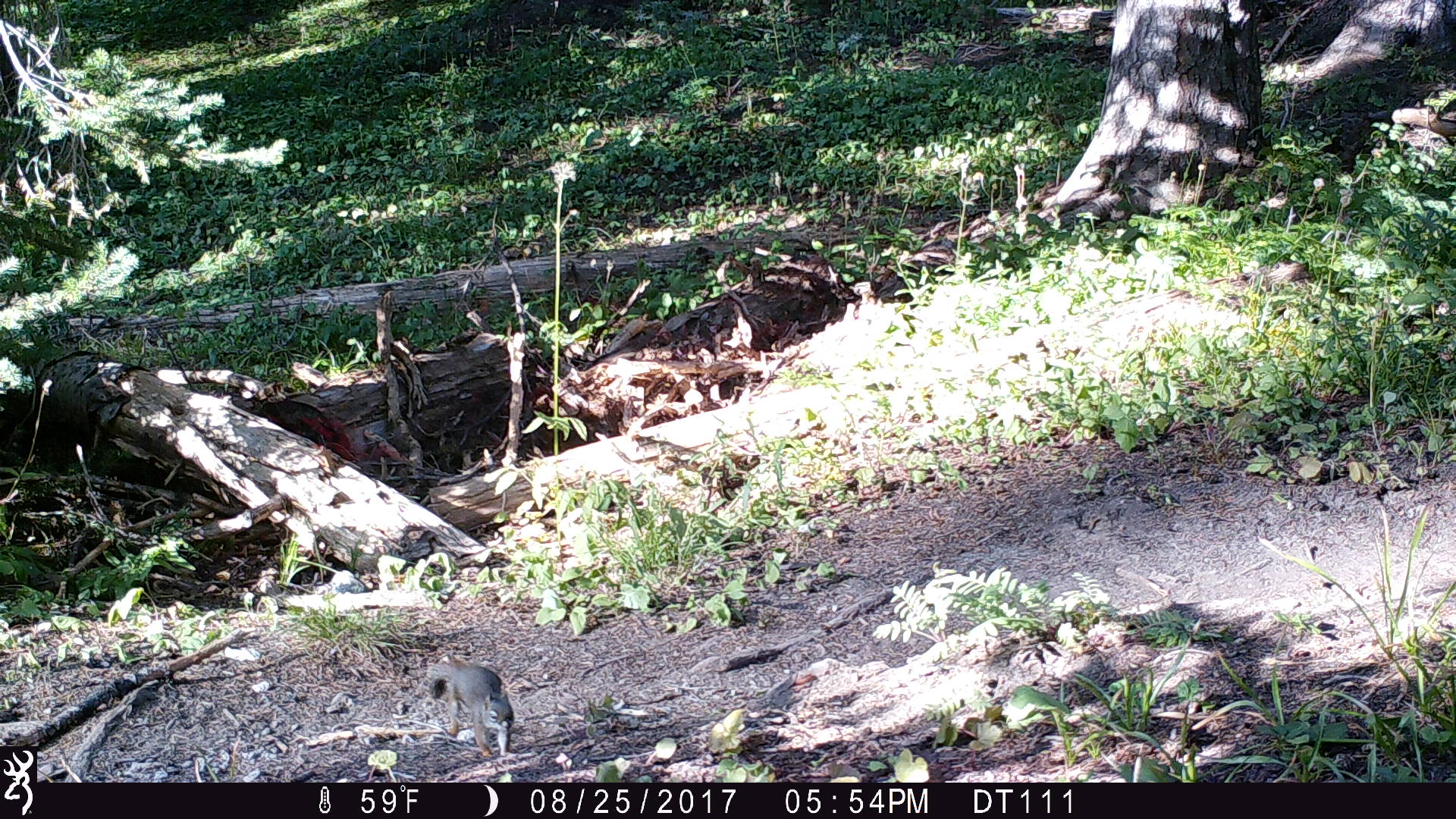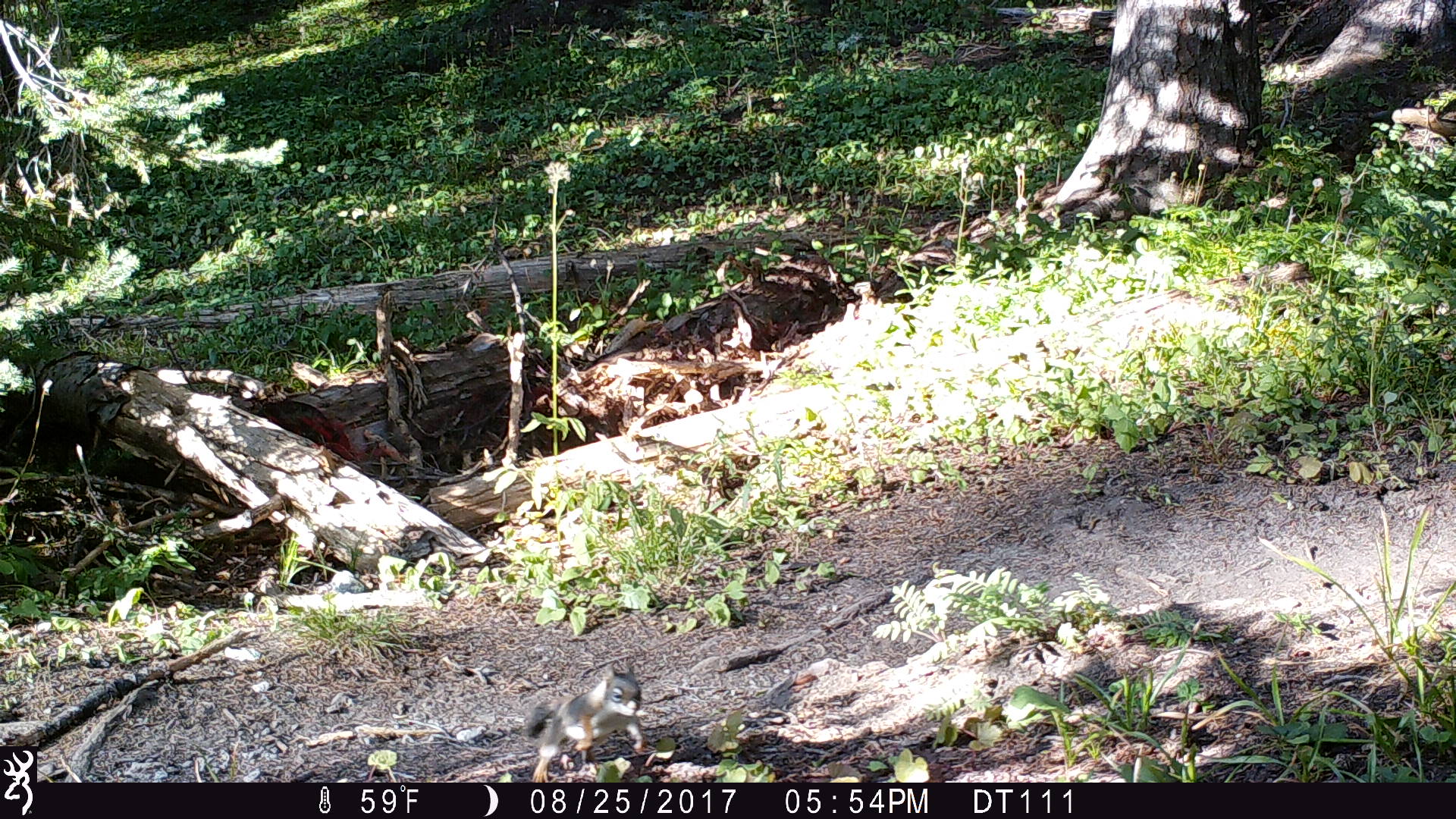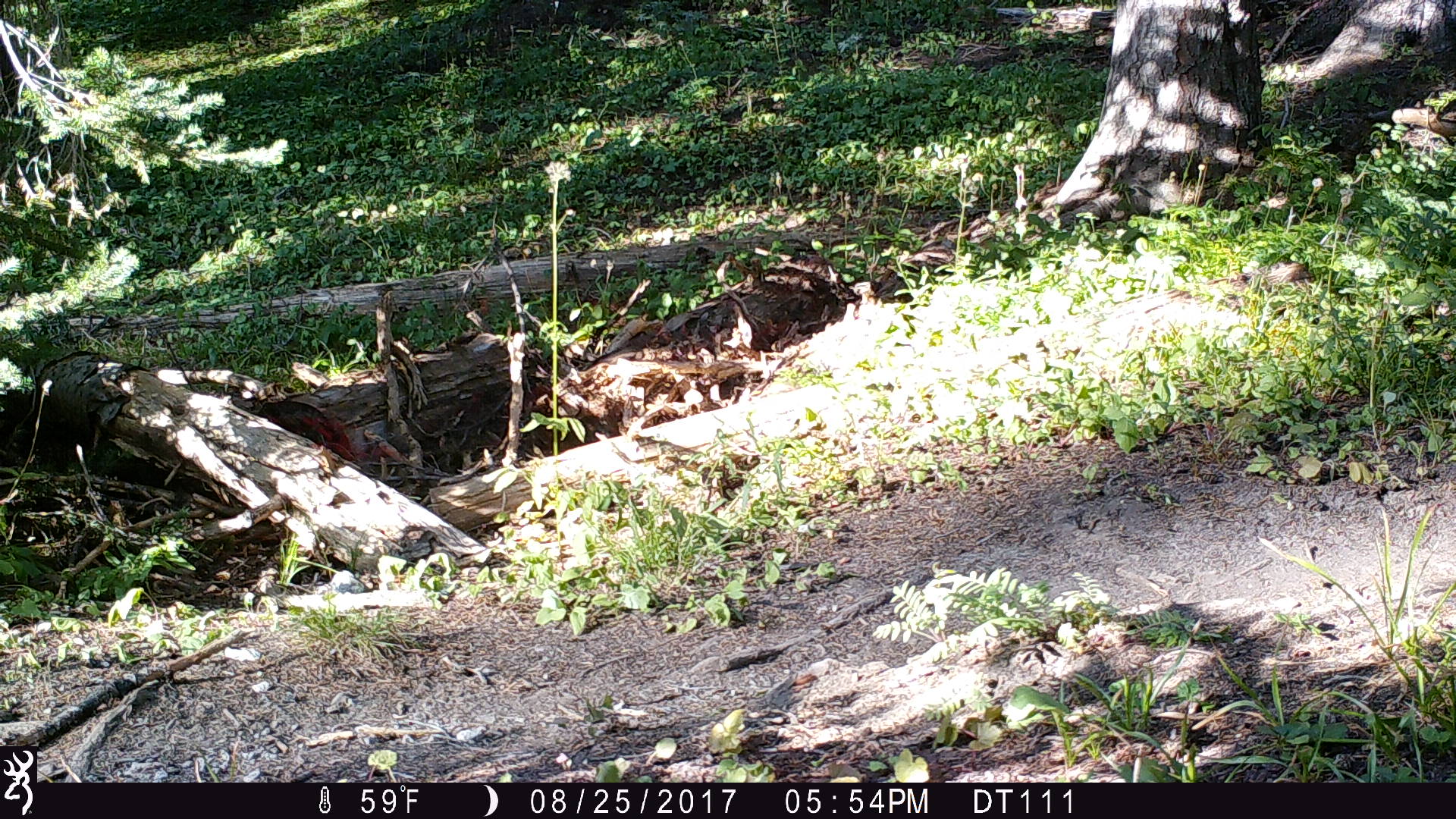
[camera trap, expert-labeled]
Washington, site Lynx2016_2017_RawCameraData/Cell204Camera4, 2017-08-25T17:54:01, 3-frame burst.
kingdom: Animalia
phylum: Chordata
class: Mammalia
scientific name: Mammalia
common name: small mammal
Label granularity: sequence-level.